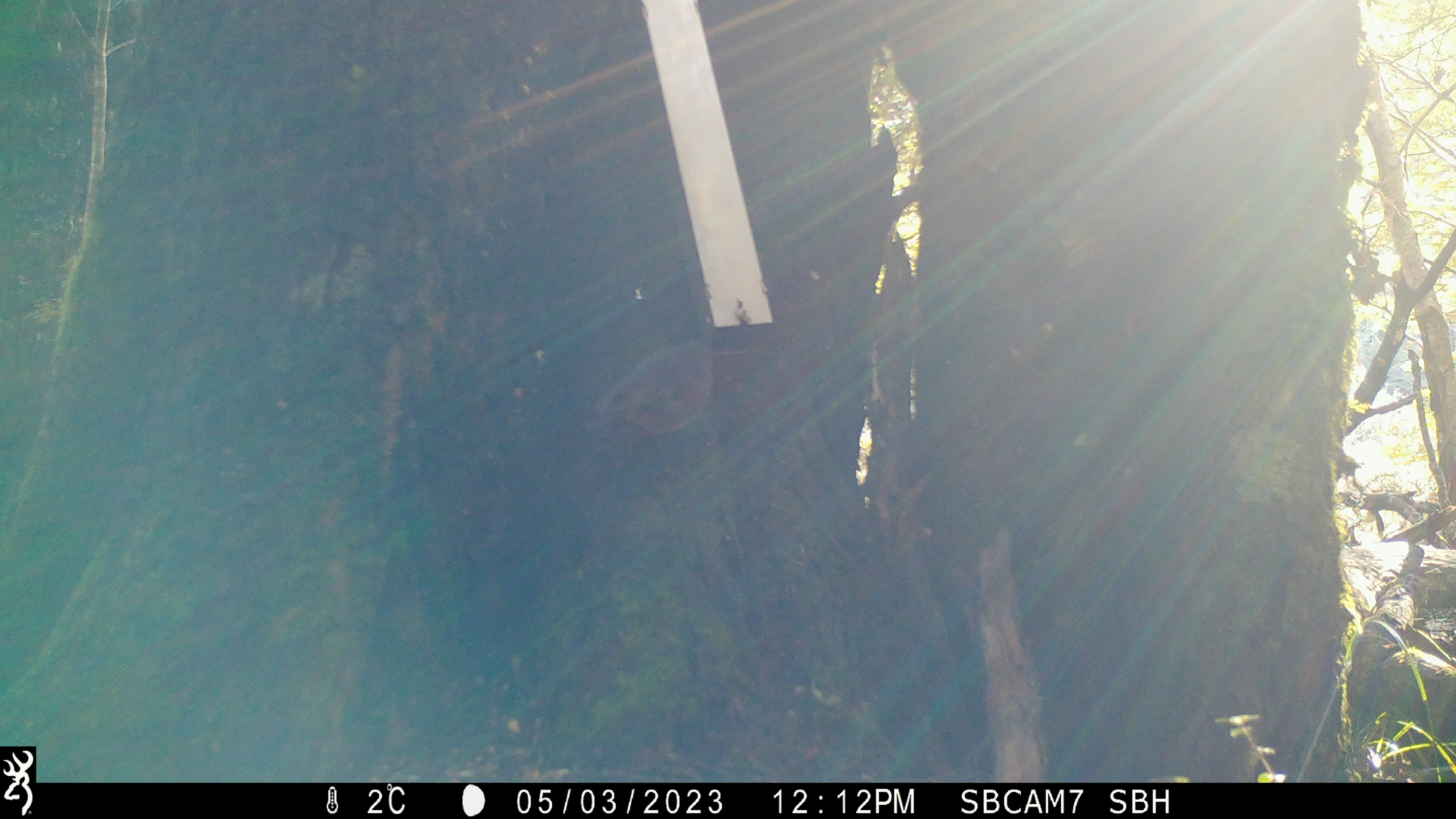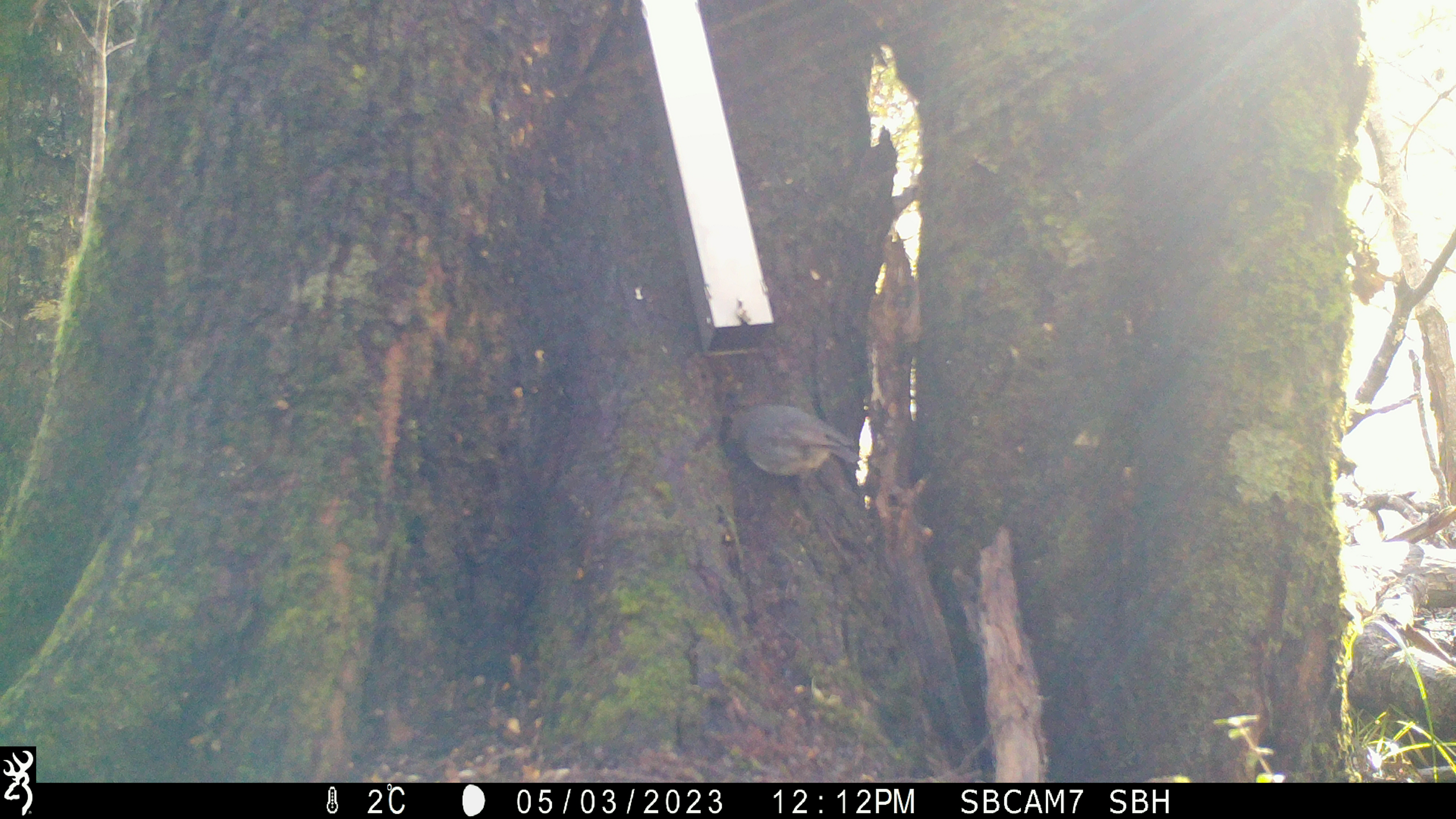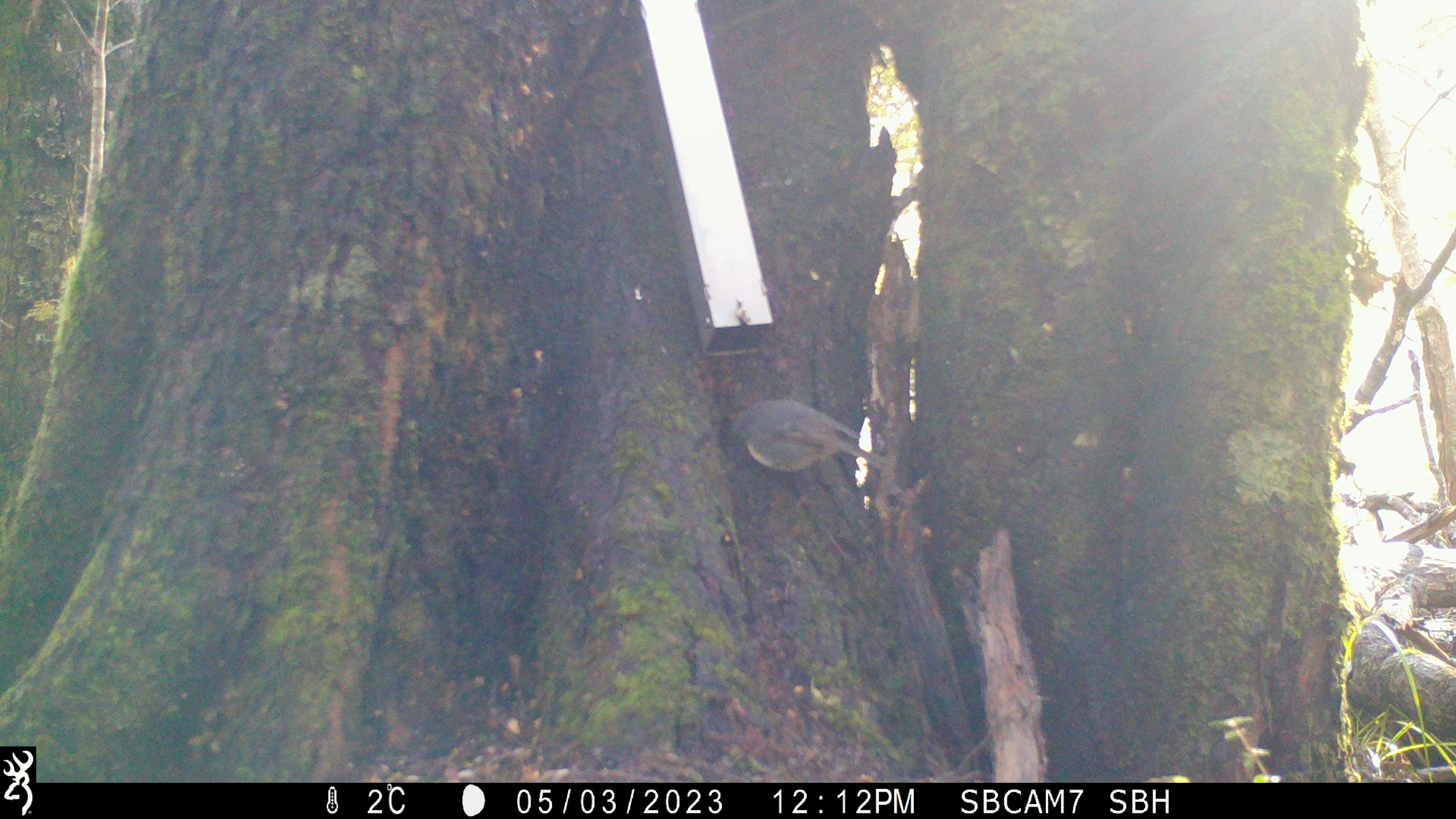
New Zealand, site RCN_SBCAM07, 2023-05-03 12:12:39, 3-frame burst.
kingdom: Animalia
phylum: Chordata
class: Aves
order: Passeriformes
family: Petroicidae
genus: Petroica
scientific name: Petroica australis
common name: new zealand robin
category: robin